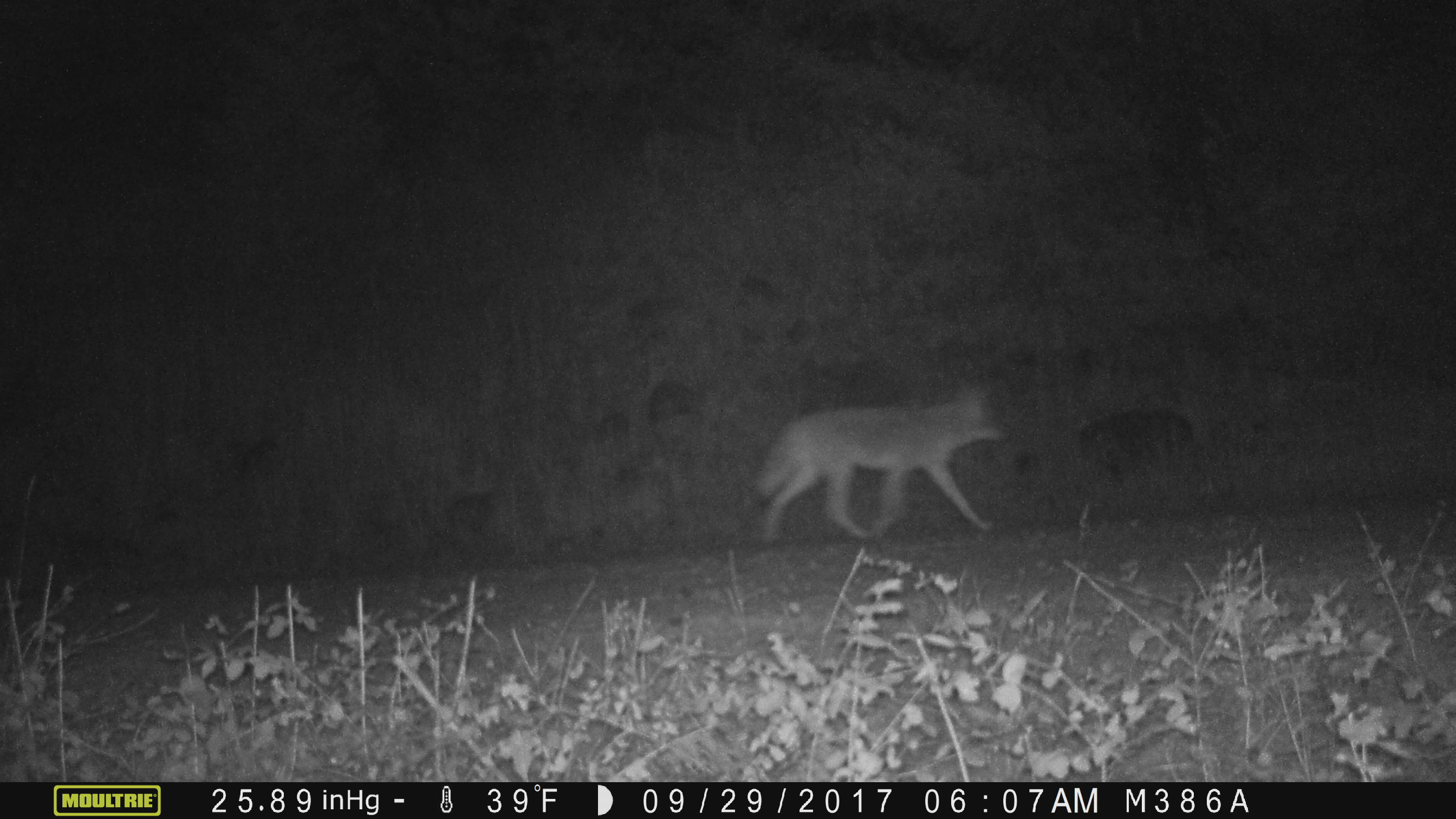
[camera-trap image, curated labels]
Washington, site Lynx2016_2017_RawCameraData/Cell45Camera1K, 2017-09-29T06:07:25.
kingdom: Animalia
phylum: Chordata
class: Mammalia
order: Carnivora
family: Canidae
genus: Canis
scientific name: Canis latrans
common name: coyote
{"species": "Canis latrans (coyote)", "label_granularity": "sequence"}